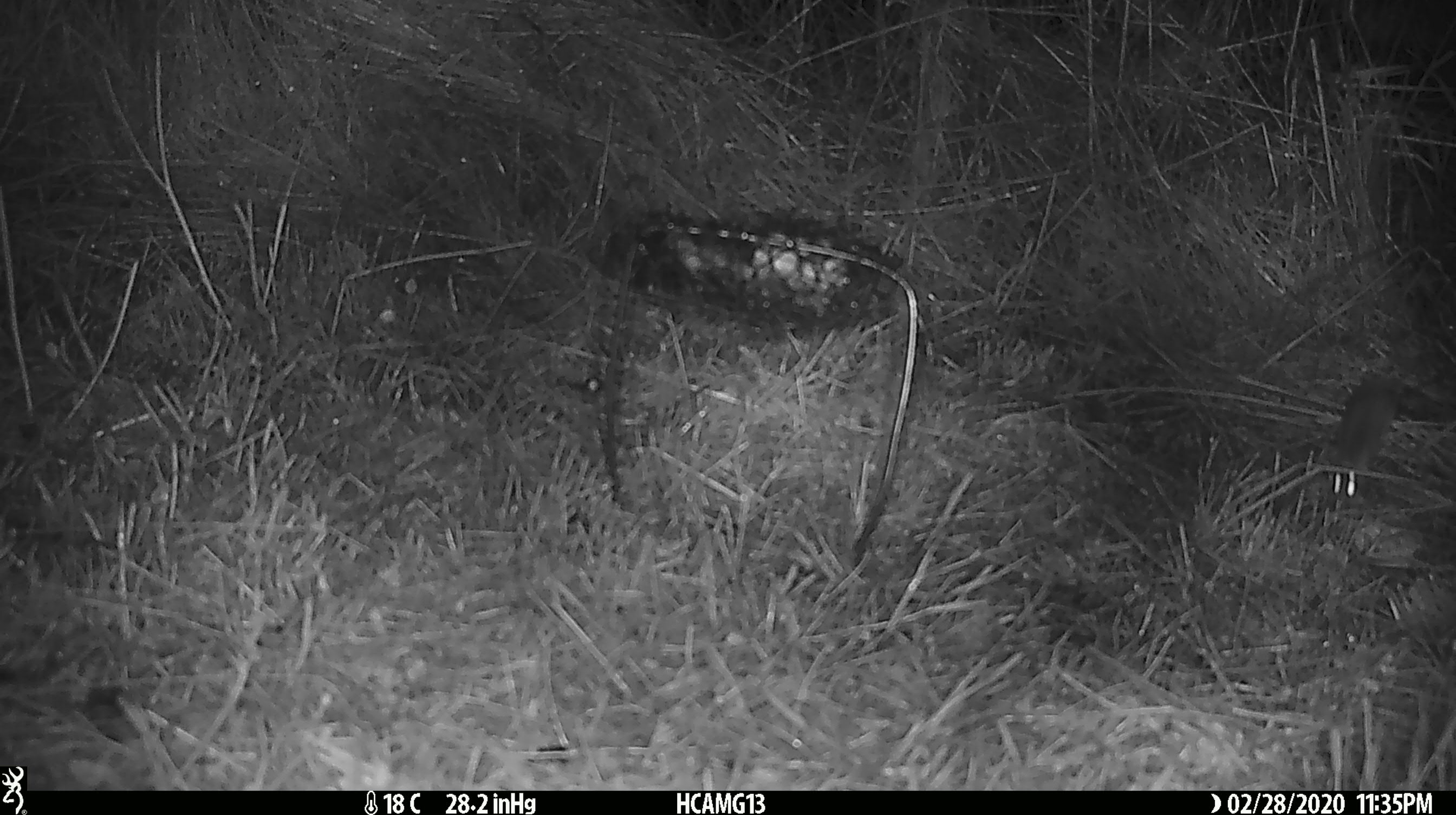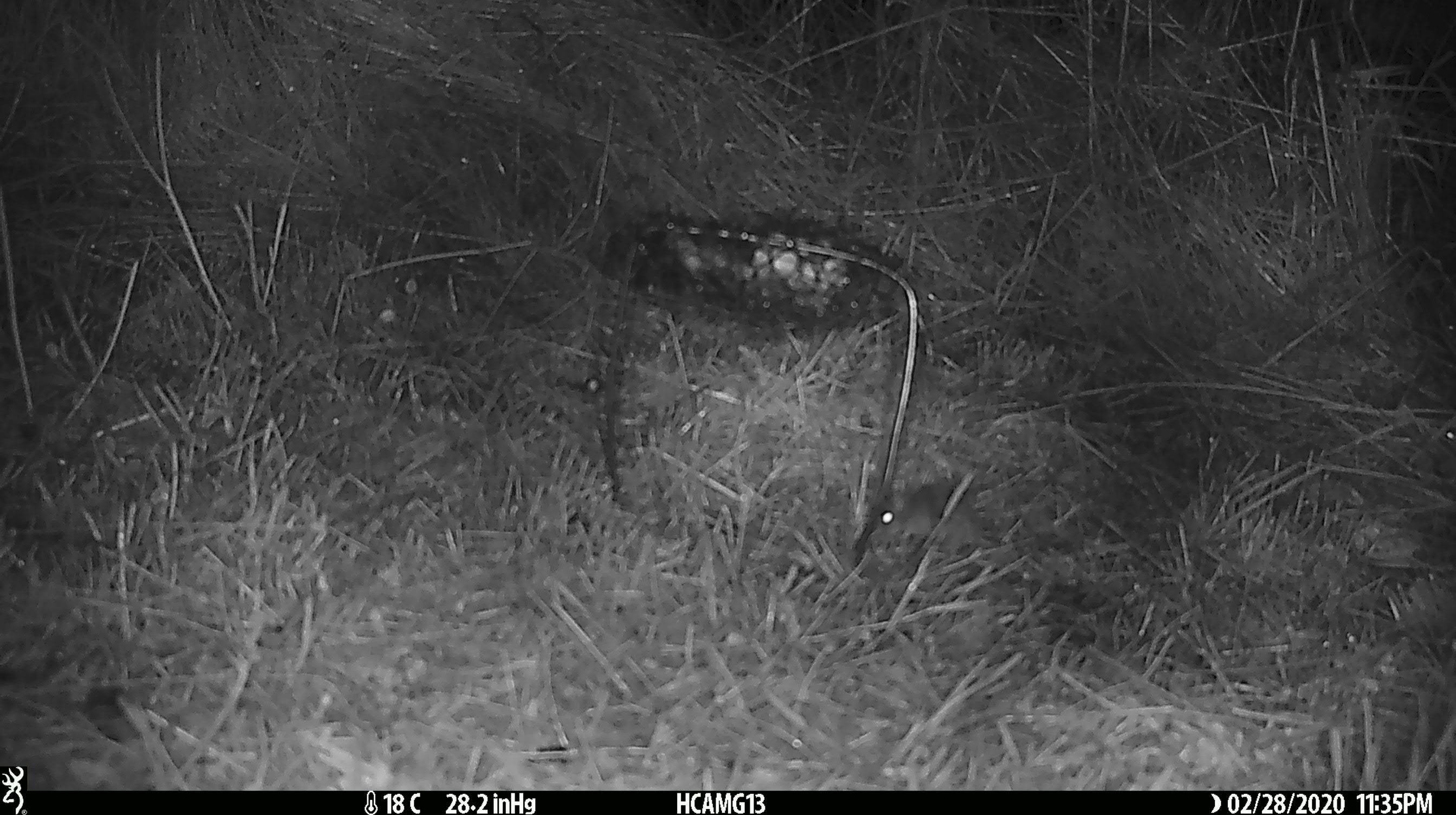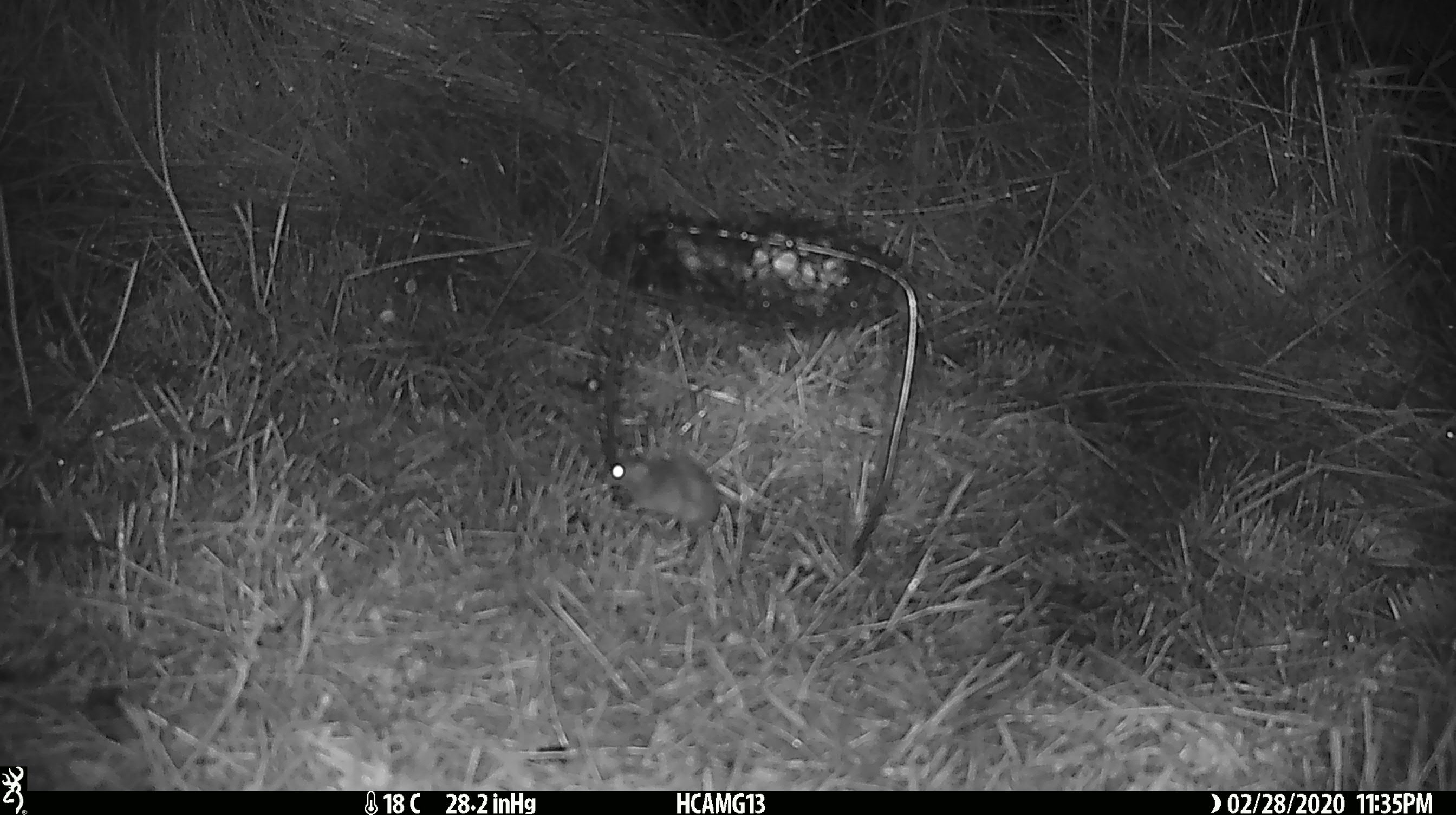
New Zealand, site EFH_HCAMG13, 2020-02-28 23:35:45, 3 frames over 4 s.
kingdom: Animalia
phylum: Chordata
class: Mammalia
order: Rodentia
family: Muridae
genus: Mus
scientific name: Mus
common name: mouse